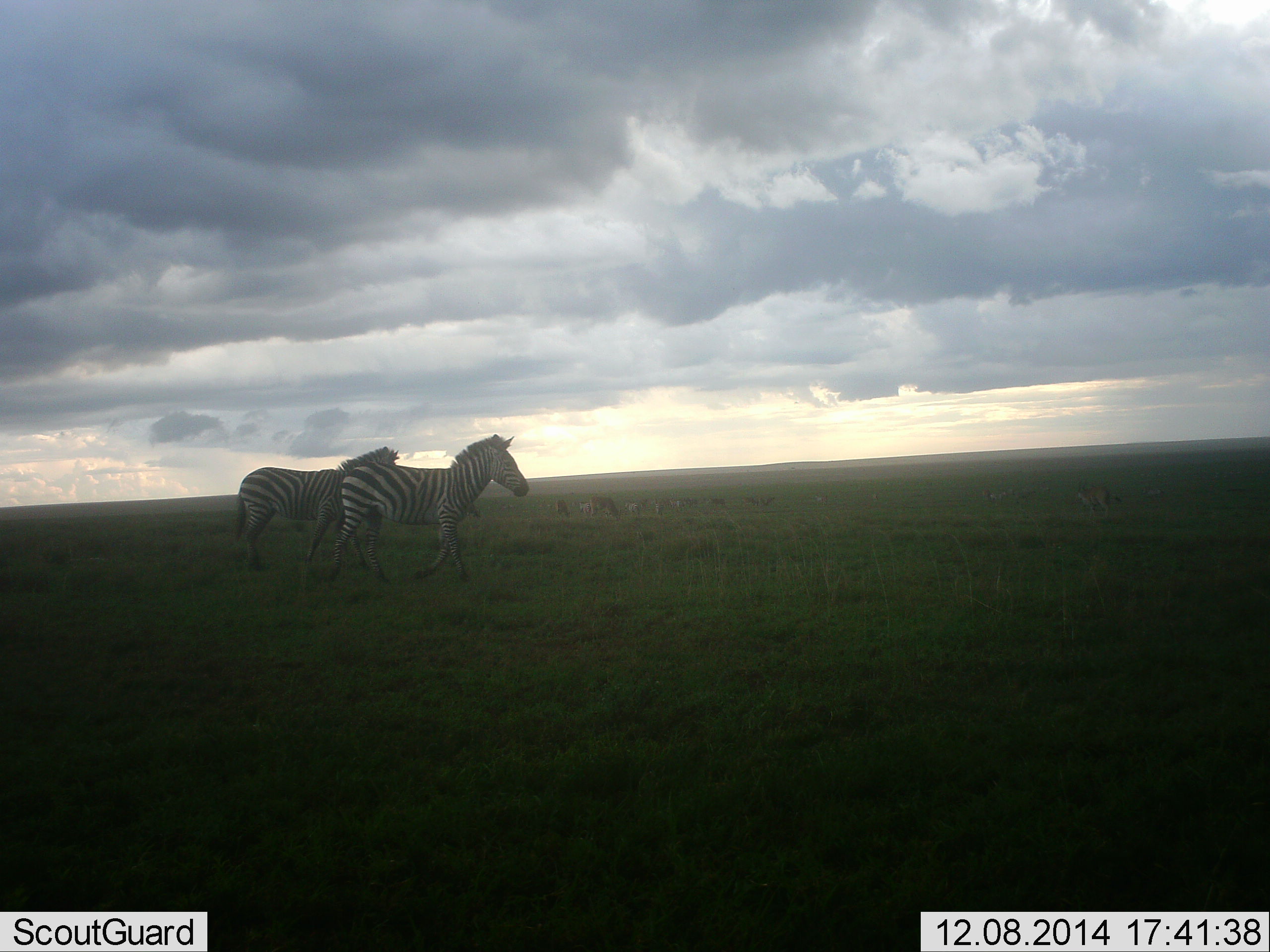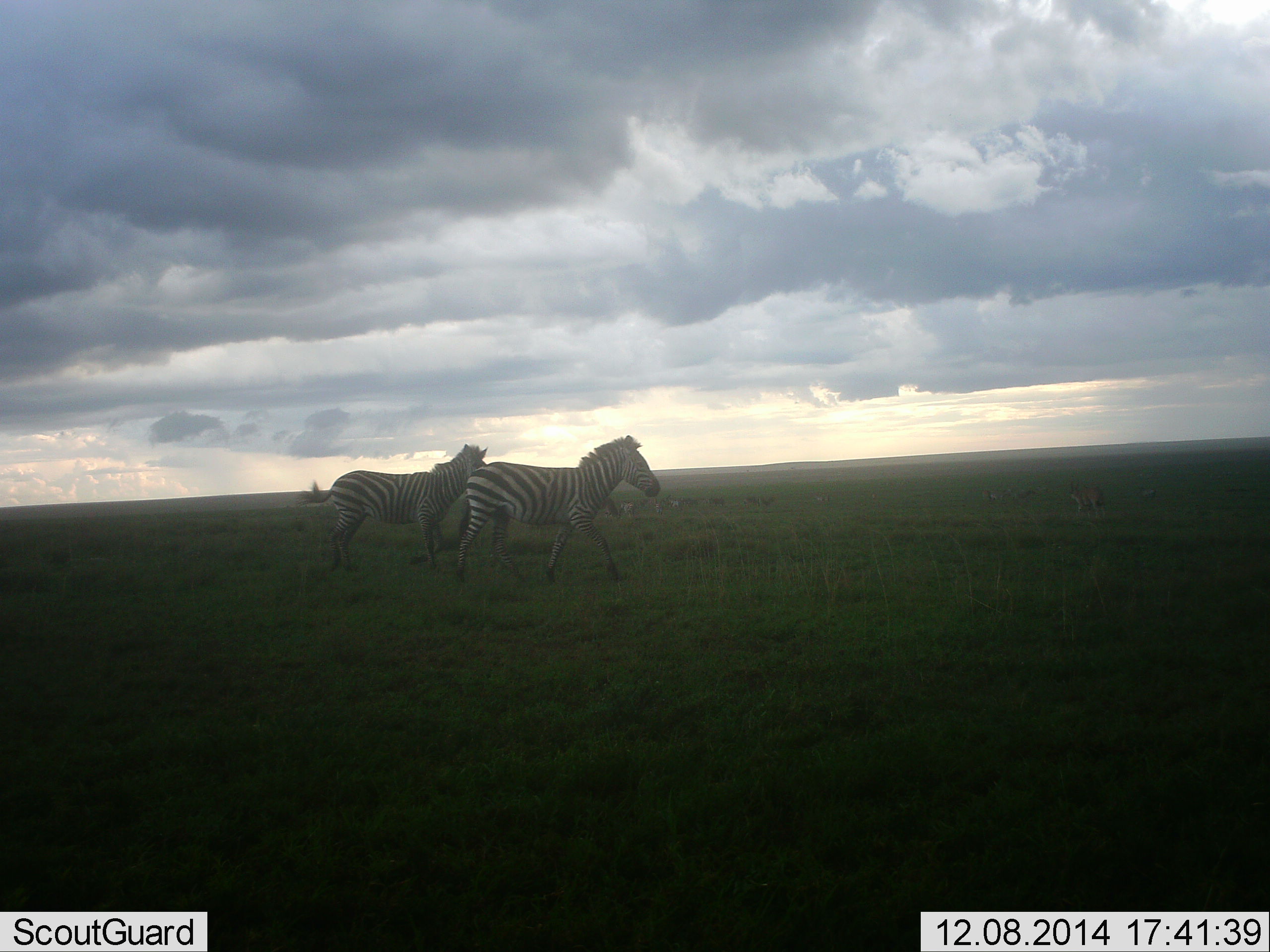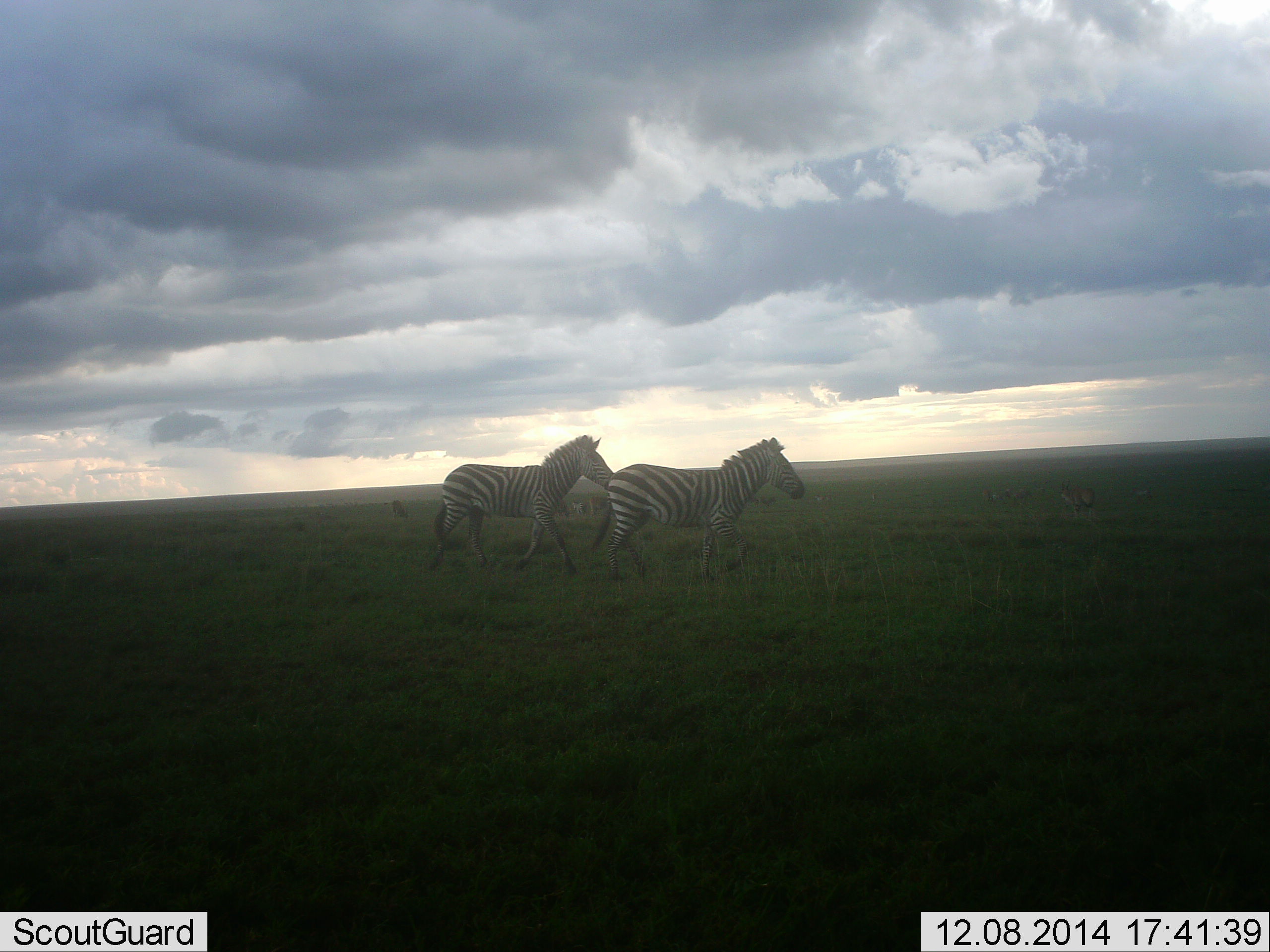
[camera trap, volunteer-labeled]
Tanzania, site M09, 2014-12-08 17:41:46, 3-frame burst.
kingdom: Animalia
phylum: Chordata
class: Mammalia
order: Perissodactyla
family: Equidae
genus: Equus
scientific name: Equus quagga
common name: plains zebra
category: zebra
Zebra (plains zebra) (Equus quagga), count 2. Behavior (volunteer vote fractions): standing 18%, resting 0%, moving 91%, interacting 9%. Young present (vote fraction): 0%. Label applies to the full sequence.